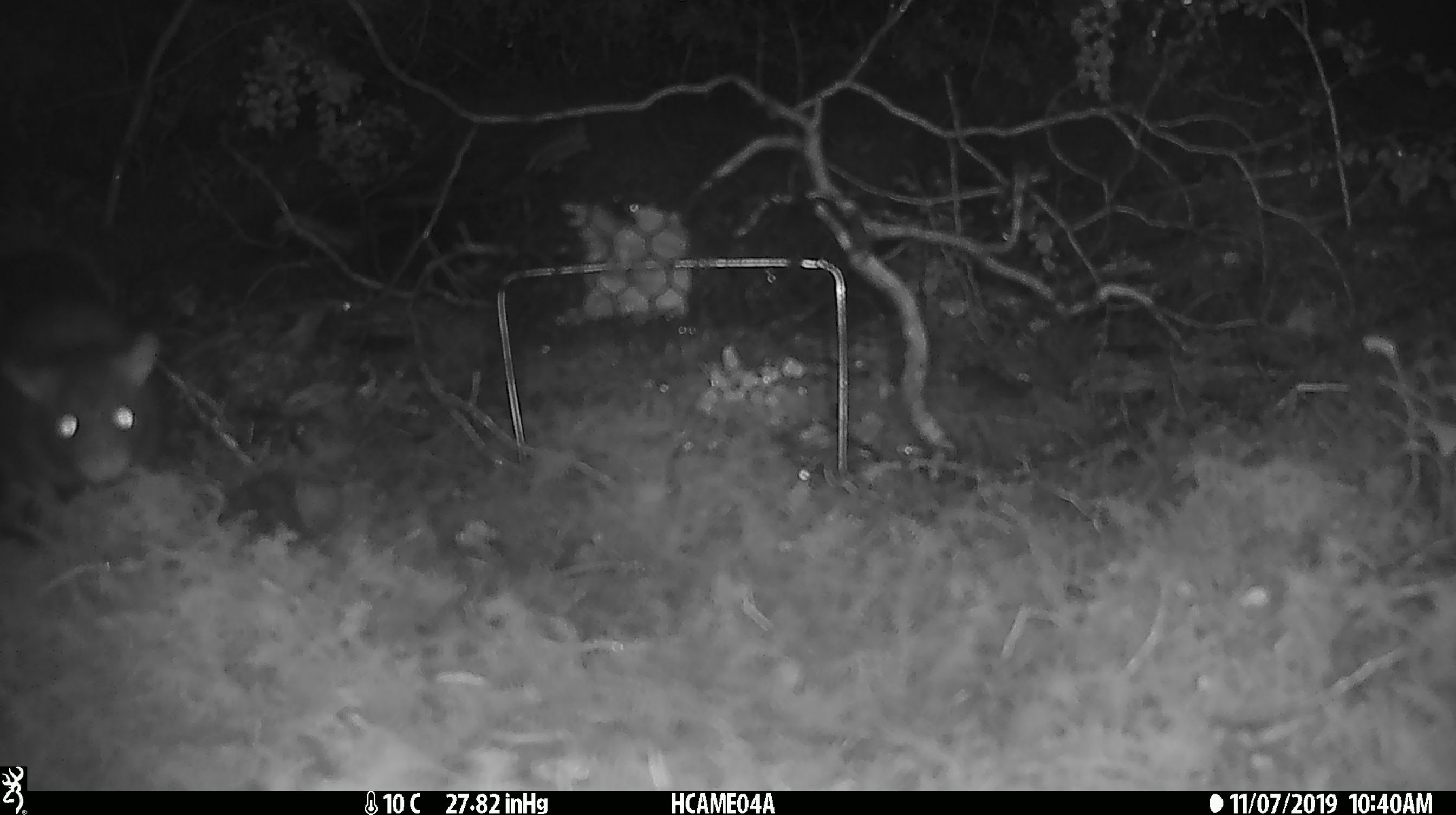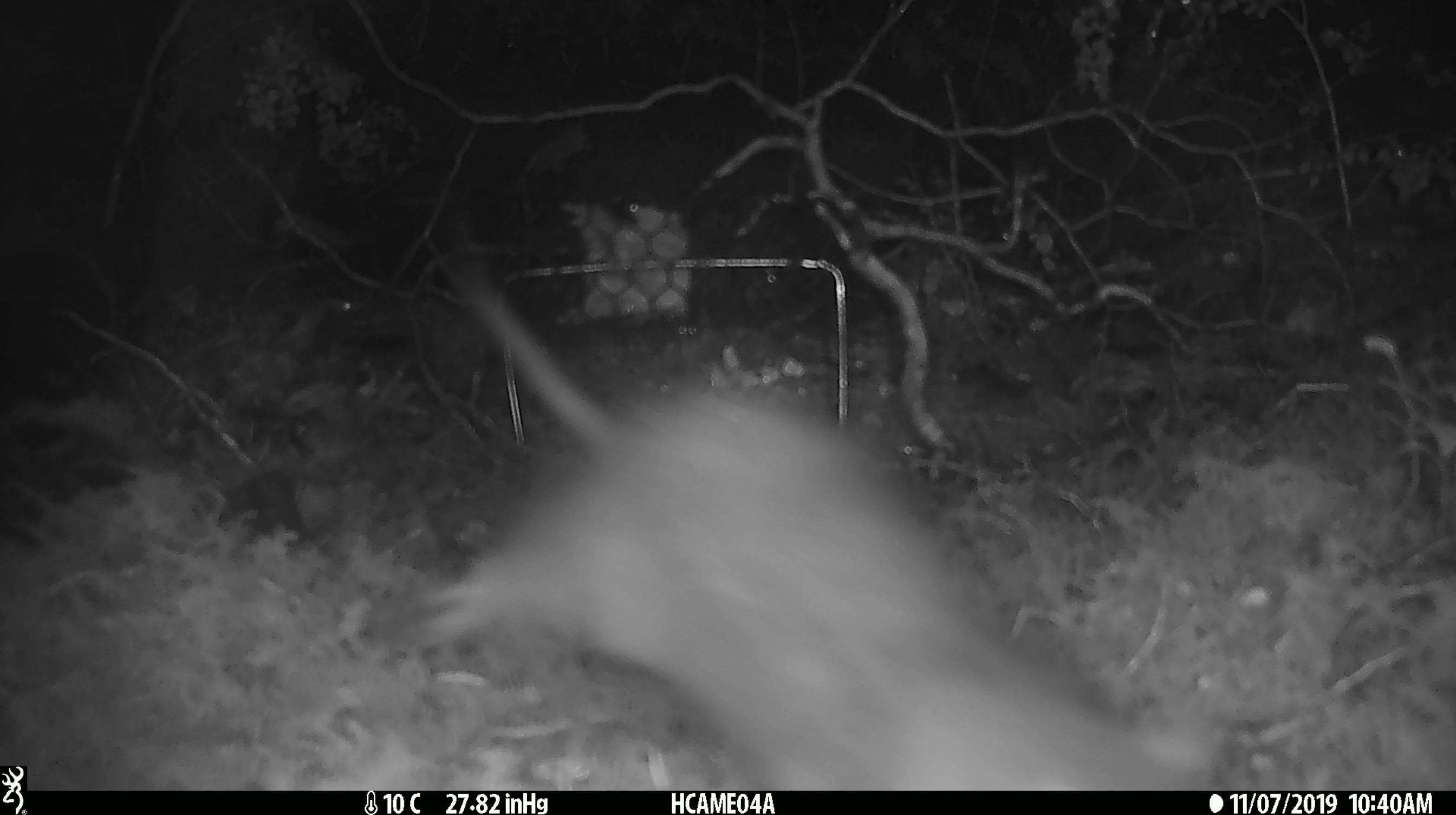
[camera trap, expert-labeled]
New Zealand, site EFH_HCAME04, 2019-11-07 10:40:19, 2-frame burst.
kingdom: Animalia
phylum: Chordata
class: Mammalia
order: Rodentia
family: Muridae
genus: Rattus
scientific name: Rattus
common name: rat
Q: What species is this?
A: Rat (Rattus).